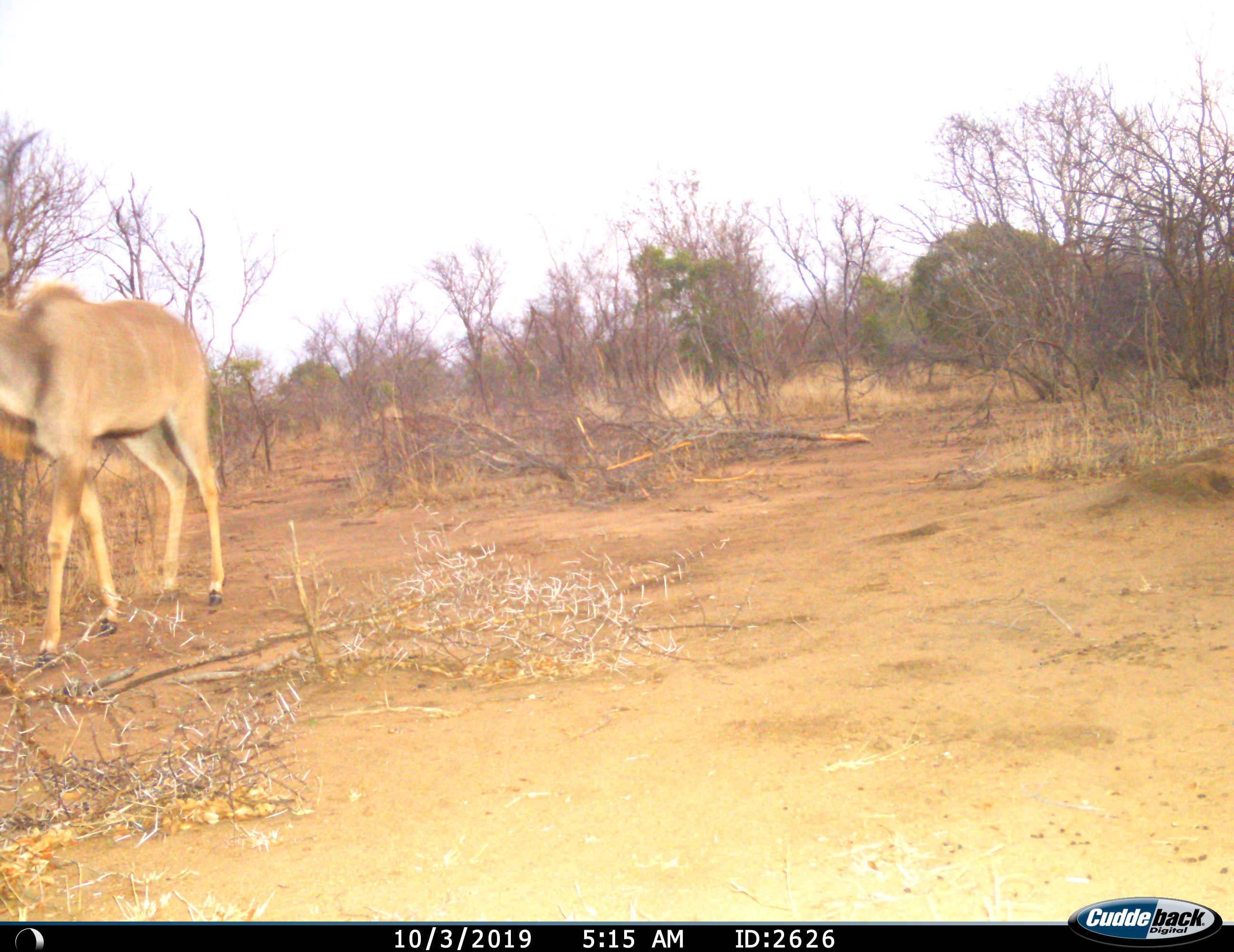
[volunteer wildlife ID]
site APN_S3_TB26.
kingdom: Animalia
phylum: Chordata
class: Mammalia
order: Artiodactyla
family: Bovidae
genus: Tragelaphus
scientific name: Tragelaphus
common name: kudu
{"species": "kudu (Tragelaphus)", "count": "1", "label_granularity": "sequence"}